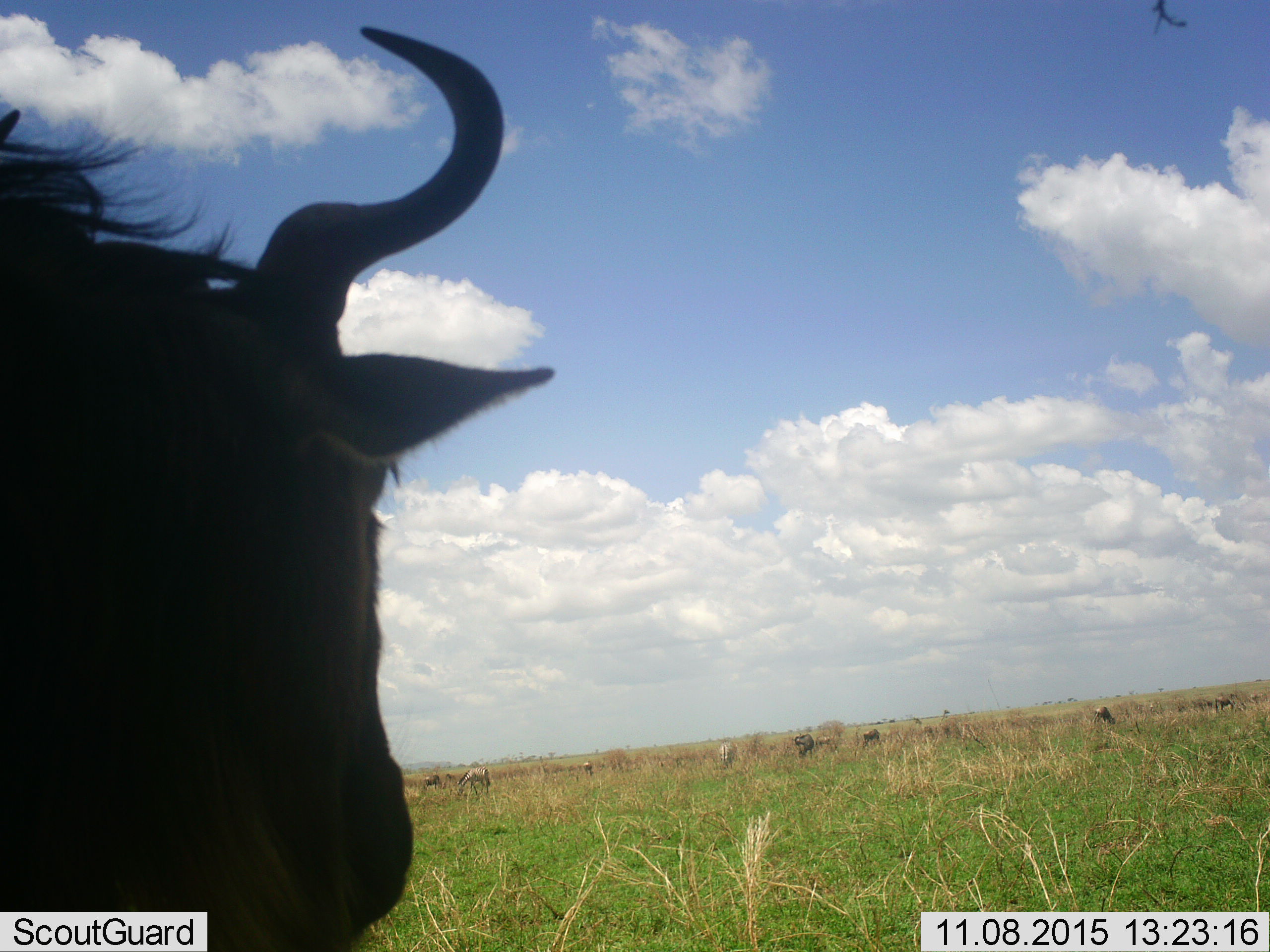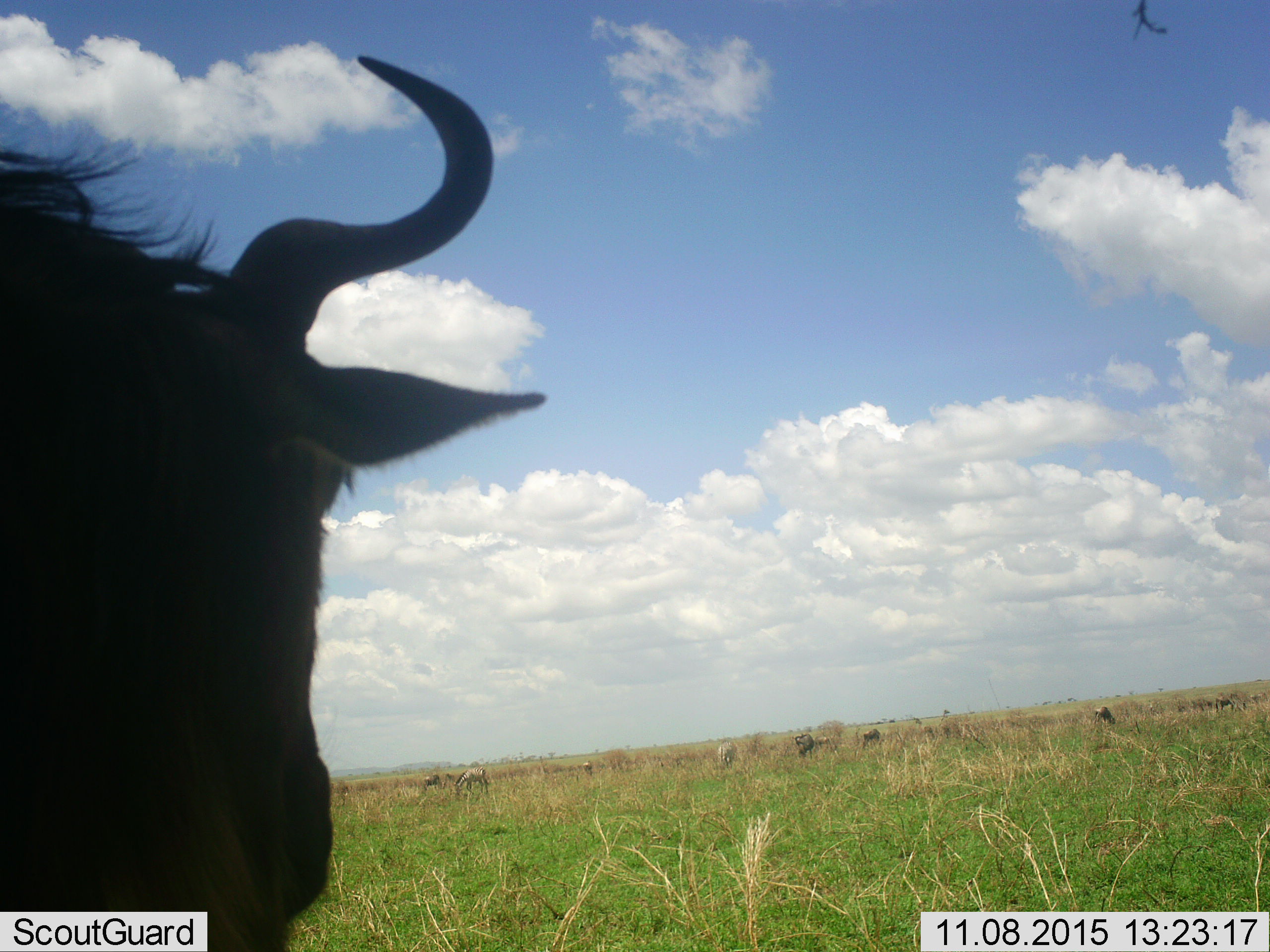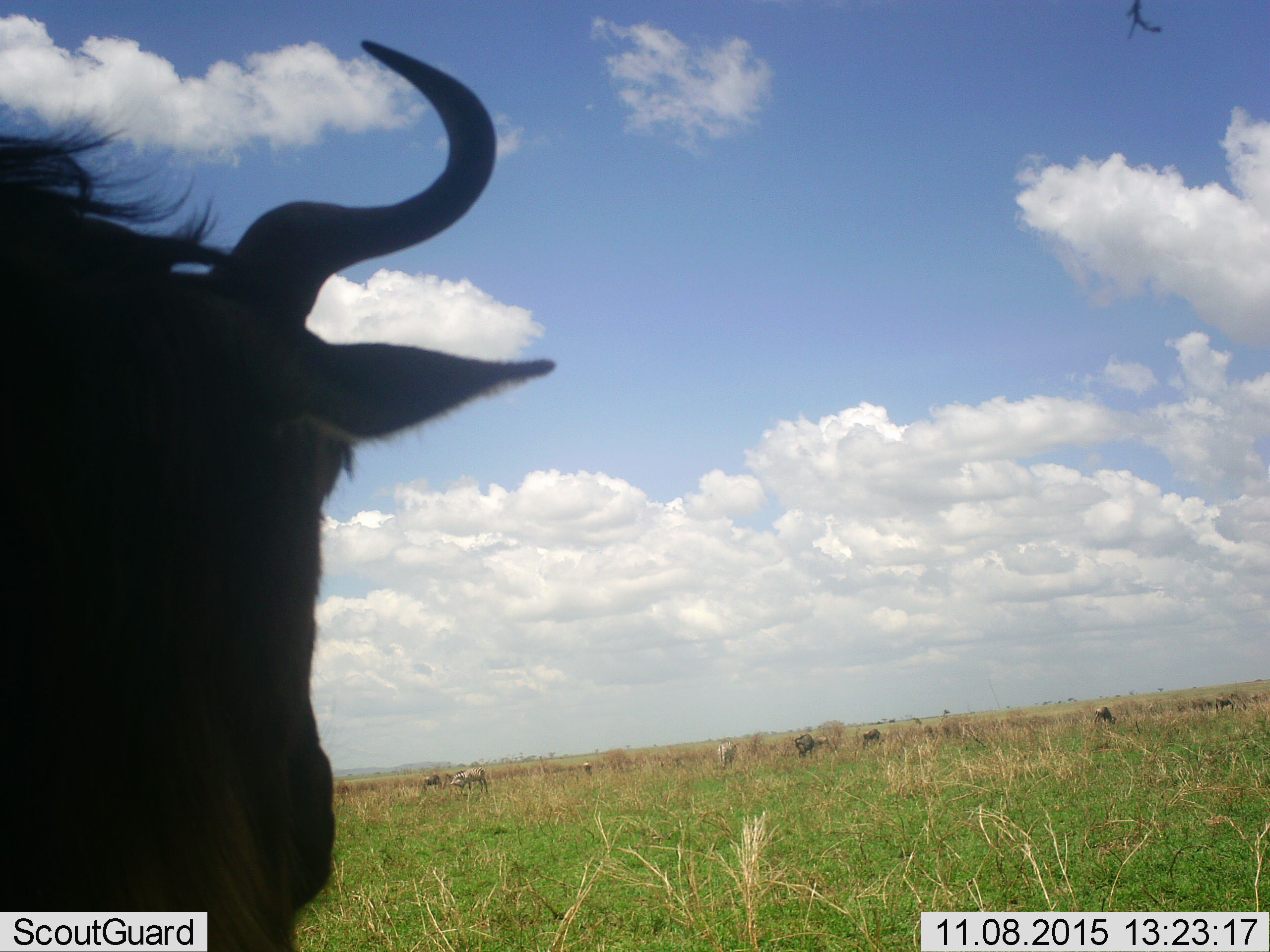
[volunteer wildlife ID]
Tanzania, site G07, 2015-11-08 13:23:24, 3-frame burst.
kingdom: Animalia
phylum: Chordata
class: Mammalia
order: Artiodactyla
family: Bovidae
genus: Connochaetes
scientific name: Connochaetes taurinus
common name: blue wildebeest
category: wildebeest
Wildebeest (blue wildebeest) (Connochaetes taurinus), count 6. Behavior (volunteer vote fractions): standing 71%, resting 29%, moving 57%, interacting 0%. Young present (vote fraction): 0%. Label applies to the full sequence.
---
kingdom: Animalia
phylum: Chordata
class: Mammalia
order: Perissodactyla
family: Equidae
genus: Equus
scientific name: Equus quagga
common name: plains zebra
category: zebra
Zebra (plains zebra) (Equus quagga), count 3. Behavior (volunteer vote fractions): standing 60%, resting 0%, moving 0%, interacting 0%. Young present (vote fraction): 0%. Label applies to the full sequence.